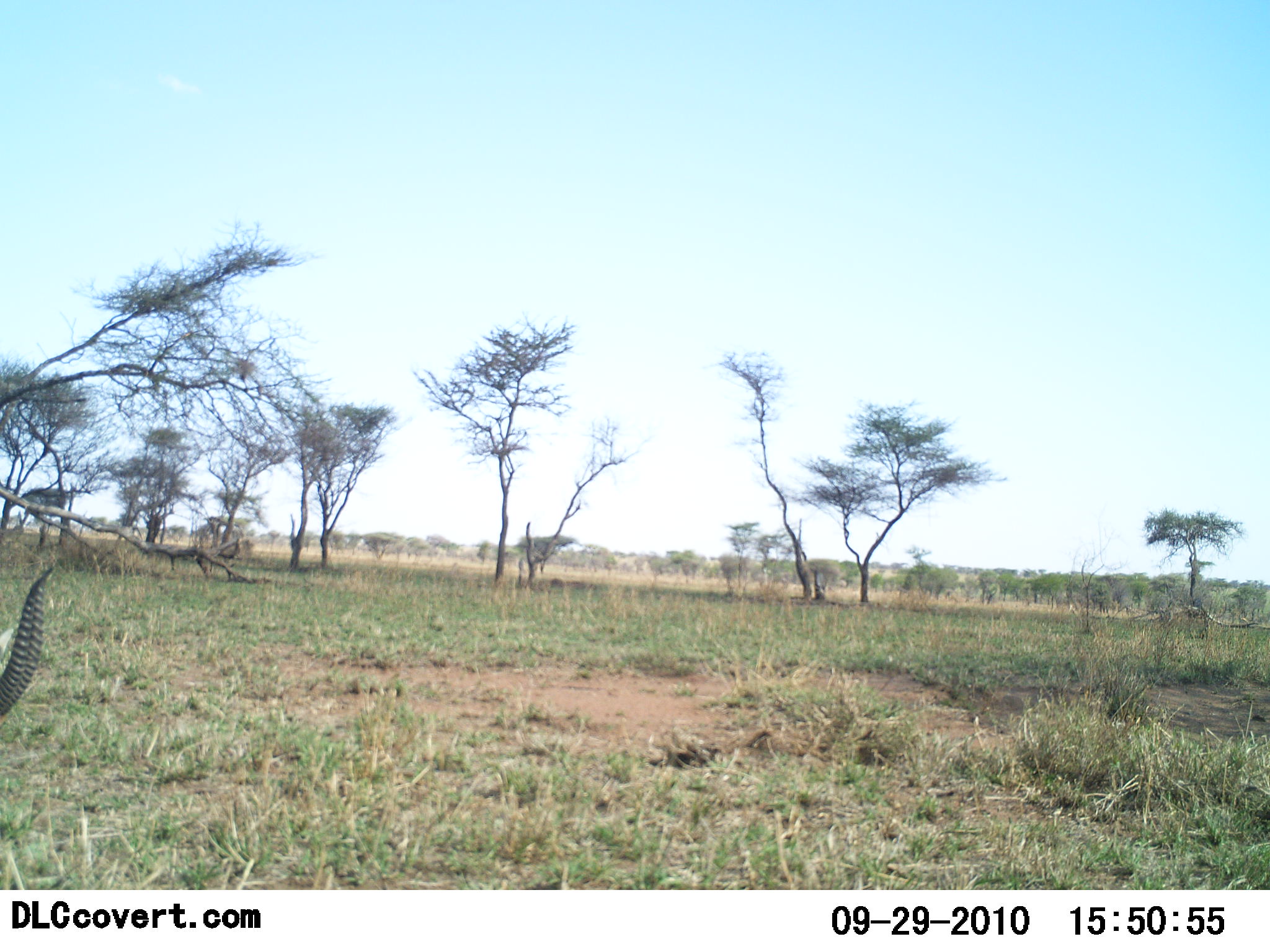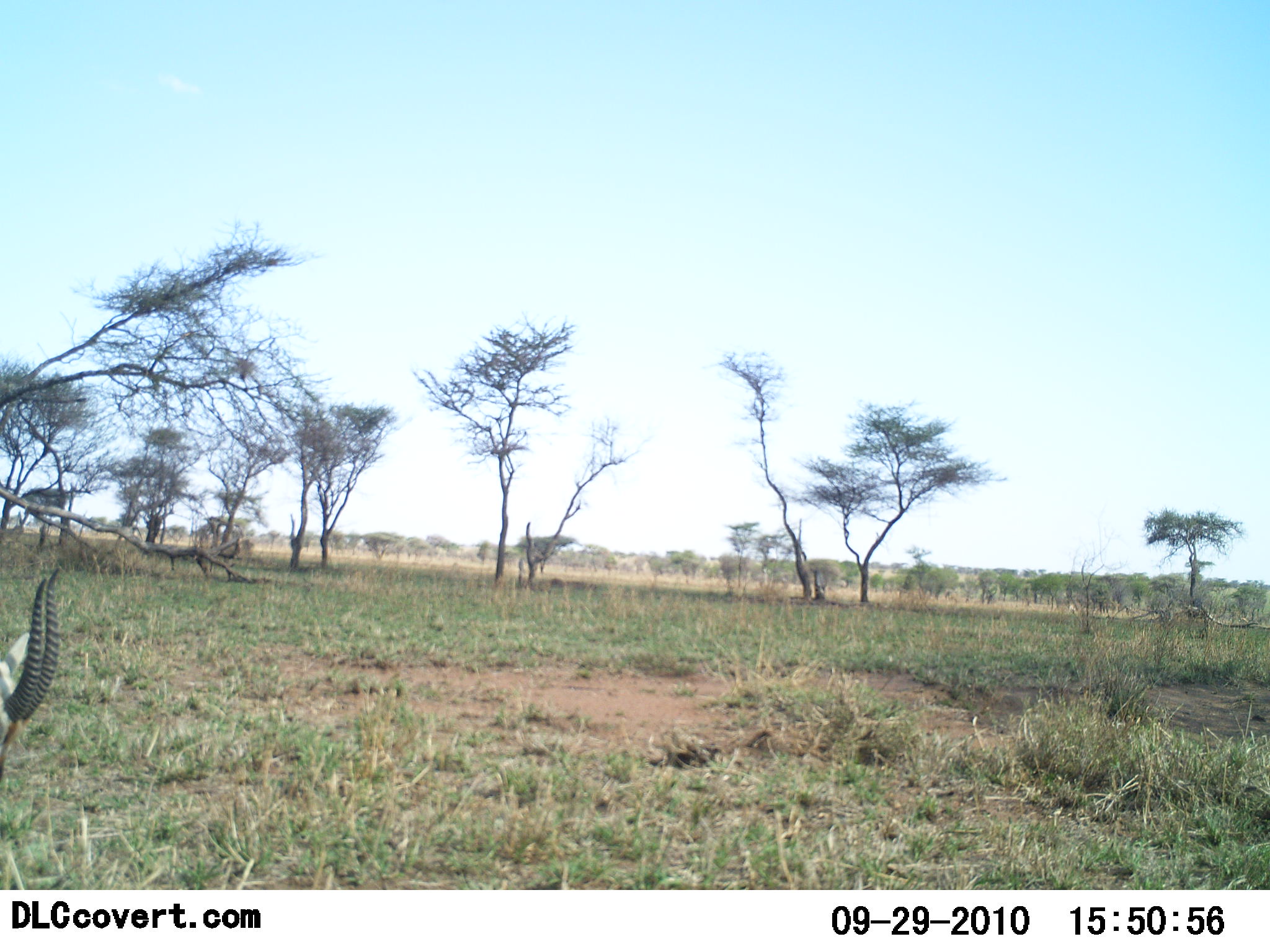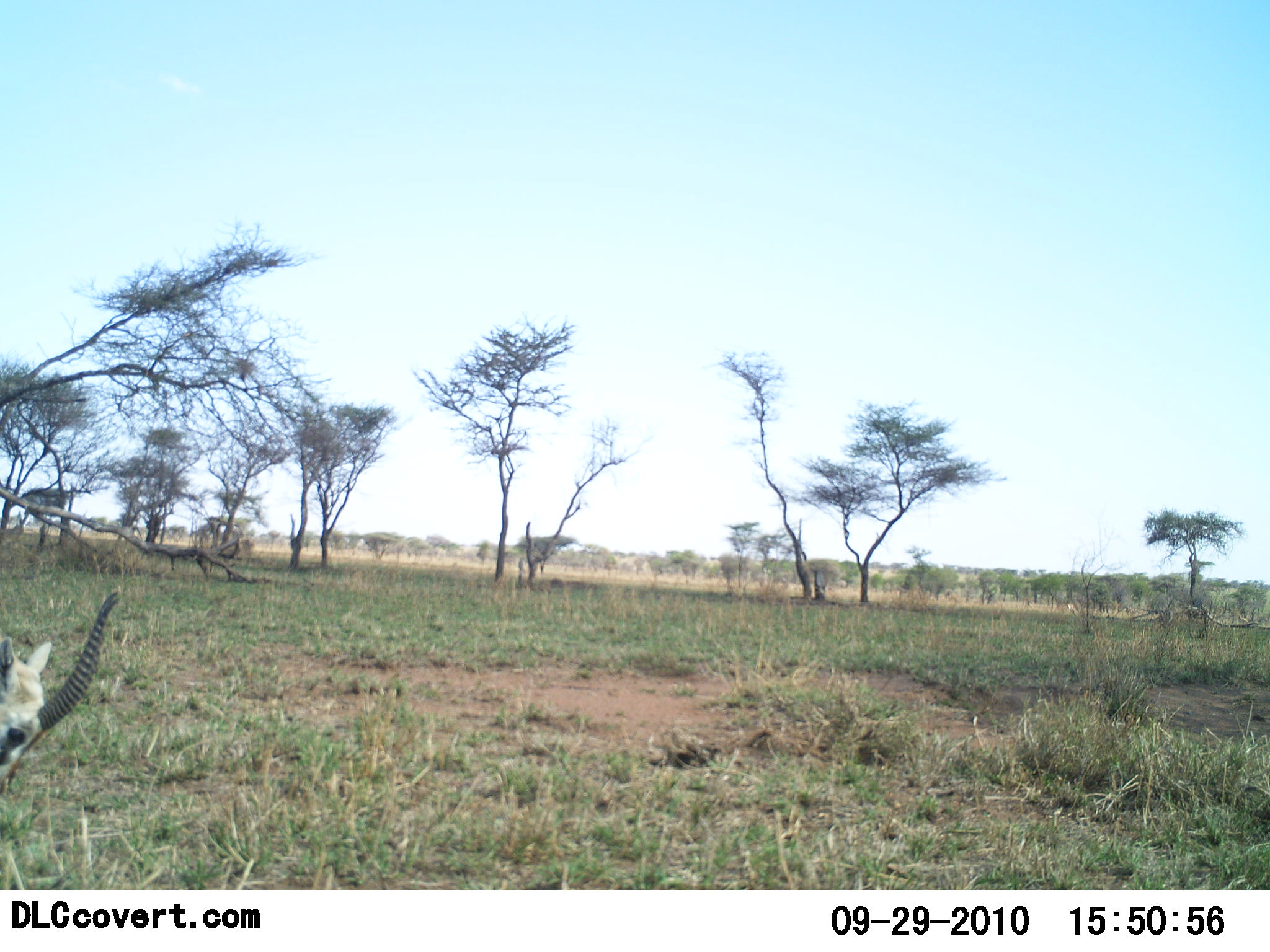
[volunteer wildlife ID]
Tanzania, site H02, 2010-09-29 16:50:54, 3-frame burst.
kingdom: Animalia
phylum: Chordata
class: Mammalia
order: Artiodactyla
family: Bovidae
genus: Eudorcas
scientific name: Eudorcas thomsonii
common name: thomson's gazelle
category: gazellethomsons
Gazellethomsons (thomson's gazelle) (Eudorcas thomsonii), count 1. Behavior (volunteer vote fractions): standing 59%, resting 0%, moving 6%, interacting 0%. Young present (vote fraction): 0%. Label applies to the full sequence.